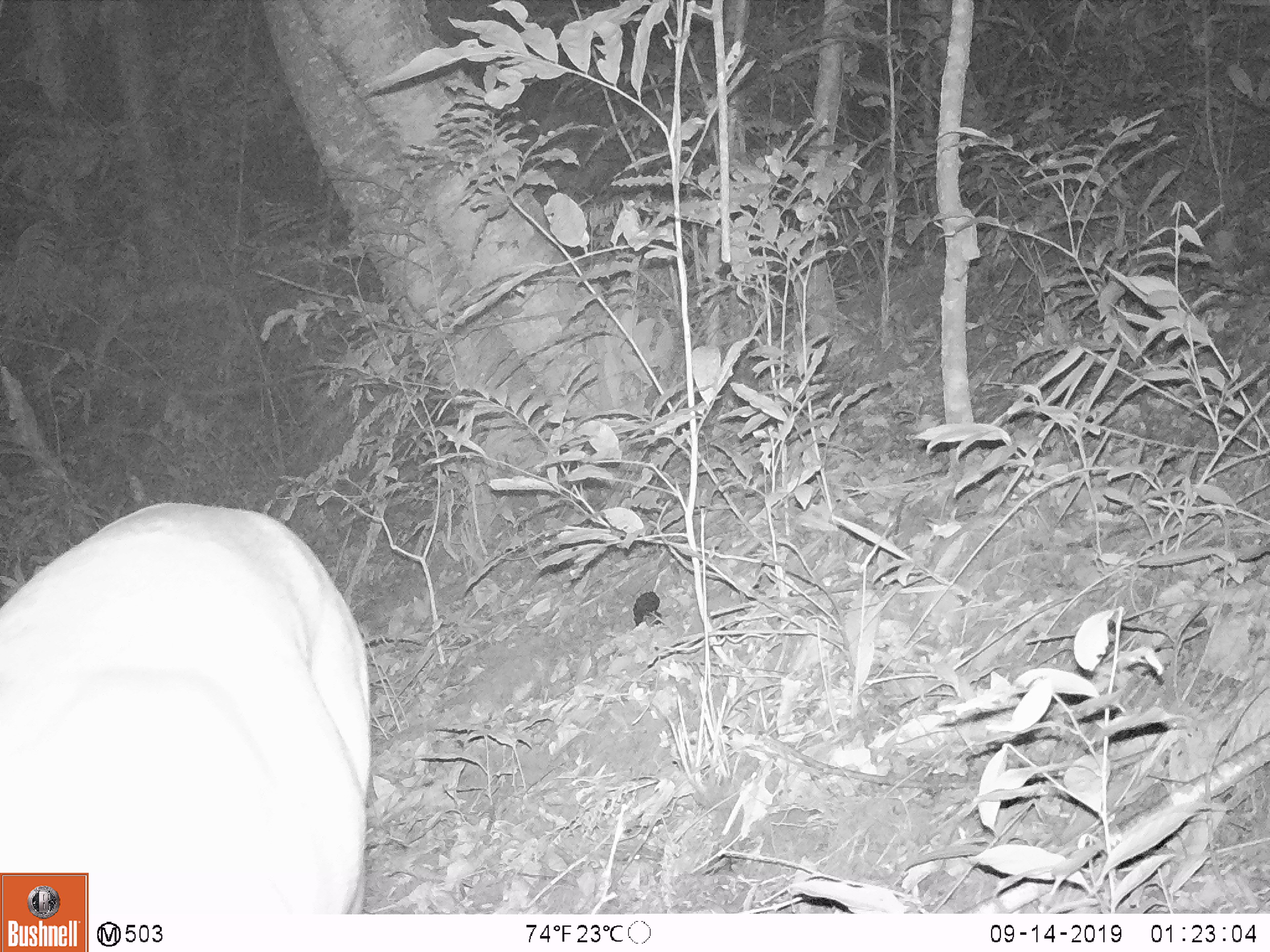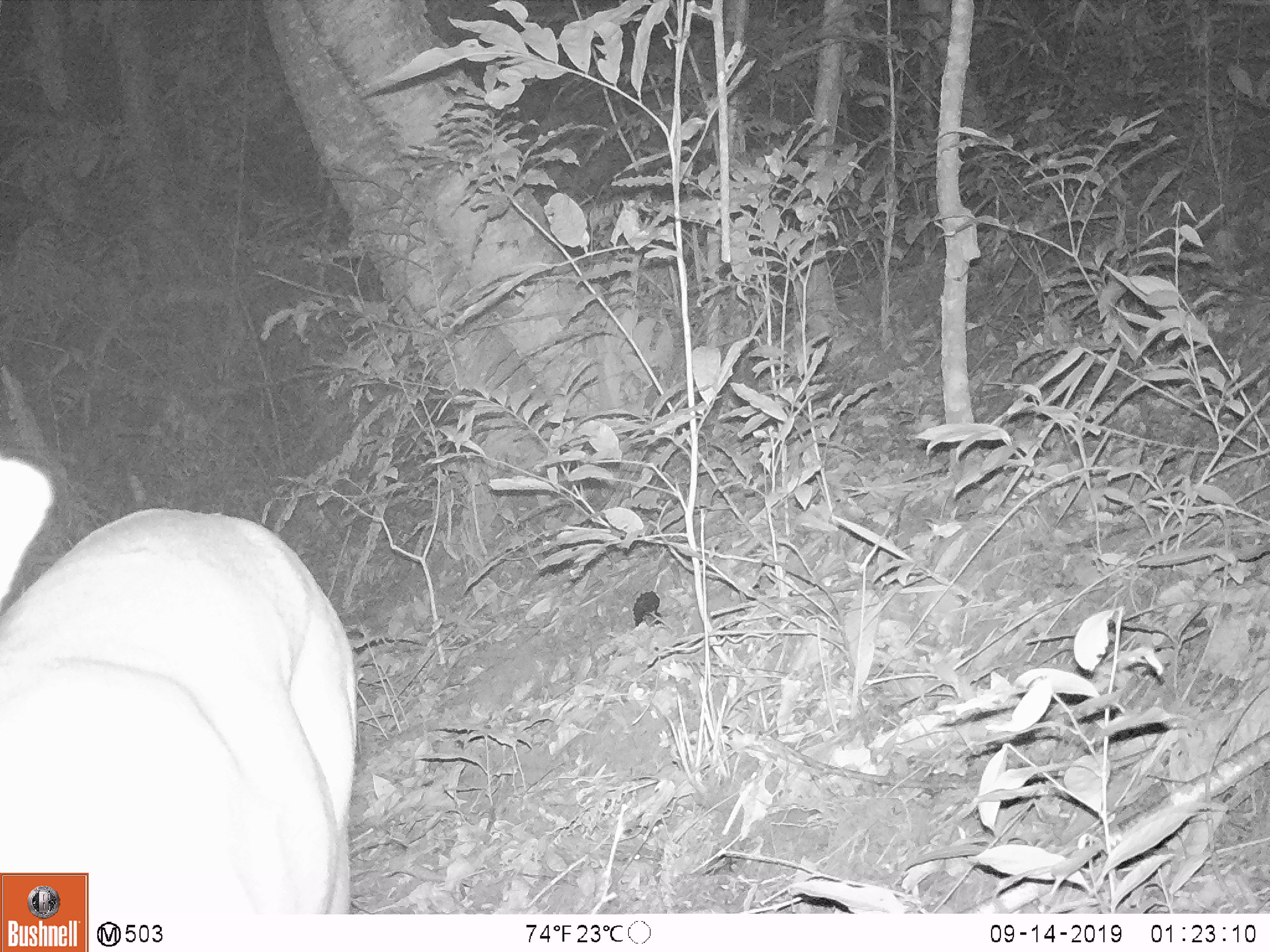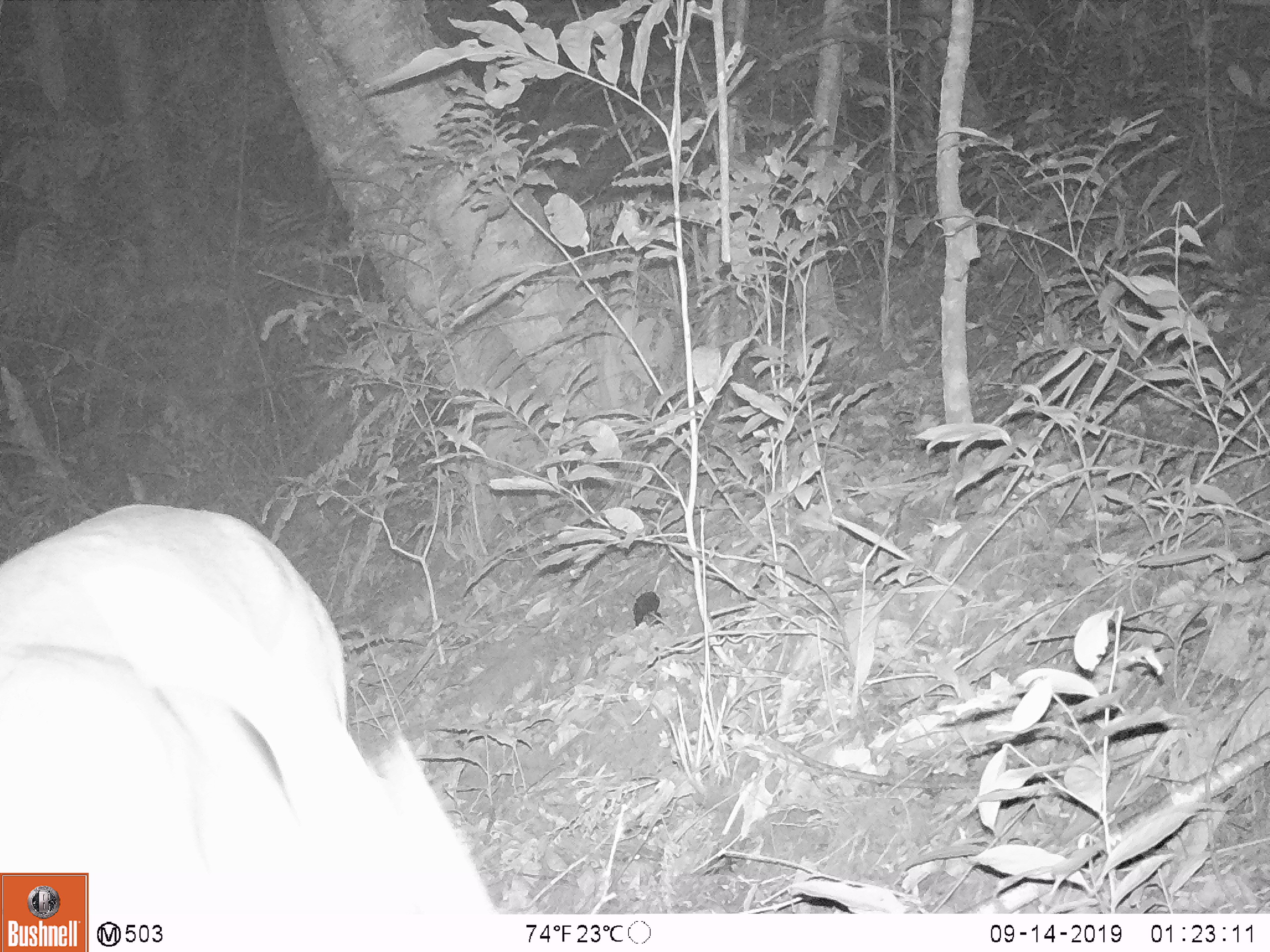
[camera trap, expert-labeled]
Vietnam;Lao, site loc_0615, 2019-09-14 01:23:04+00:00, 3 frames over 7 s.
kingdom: Animalia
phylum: Chordata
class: Mammalia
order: Artiodactyla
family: Cervidae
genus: Muntiacus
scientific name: Muntiacus muntjak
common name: red muntjac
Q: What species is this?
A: Red muntjac (Muntiacus muntjak).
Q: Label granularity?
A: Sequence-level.